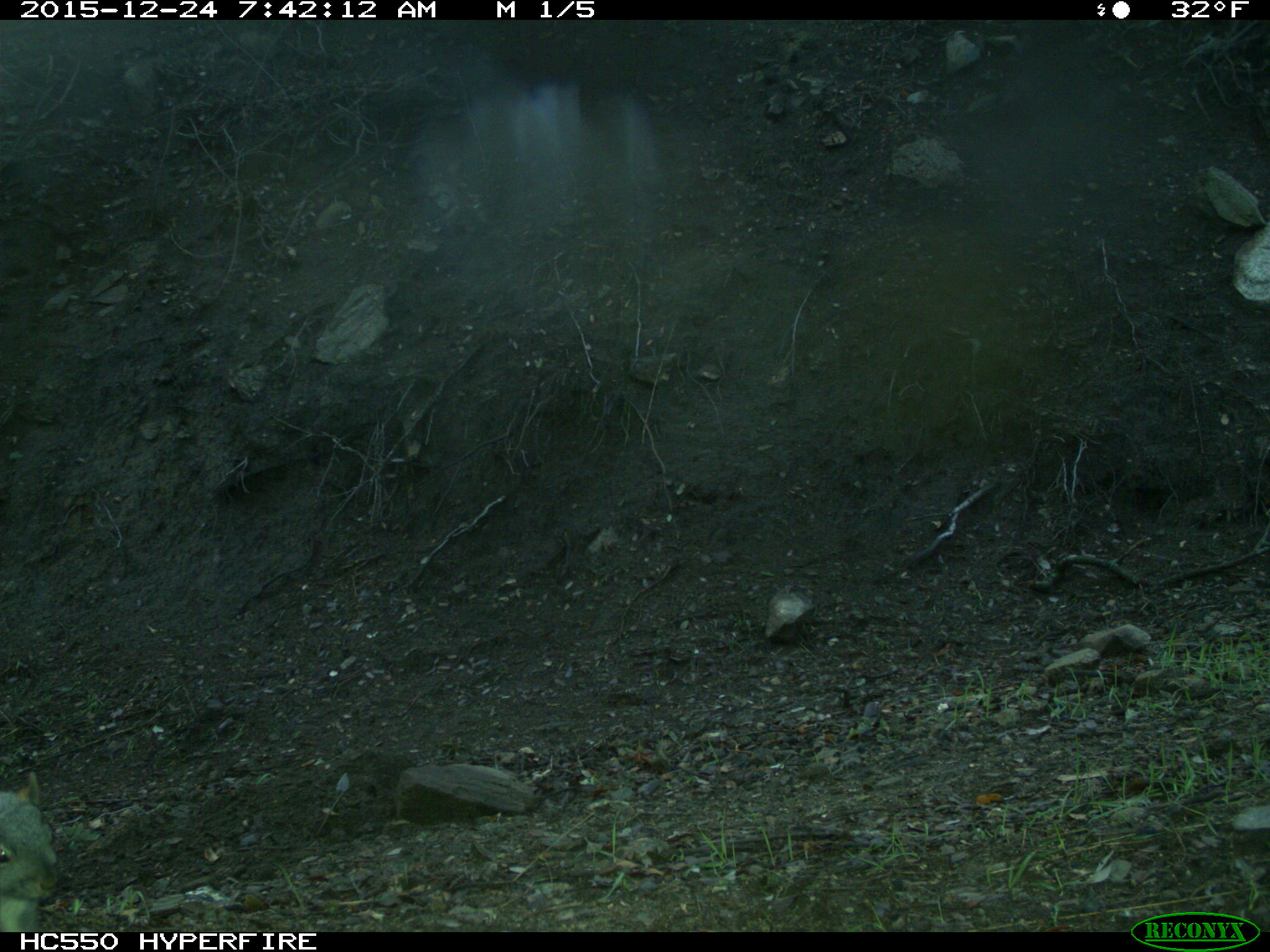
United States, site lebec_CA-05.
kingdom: Animalia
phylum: Chordata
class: Mammalia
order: Rodentia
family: Sciuridae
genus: Sciurus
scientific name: Sciurus carolinensis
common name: eastern gray squirrel